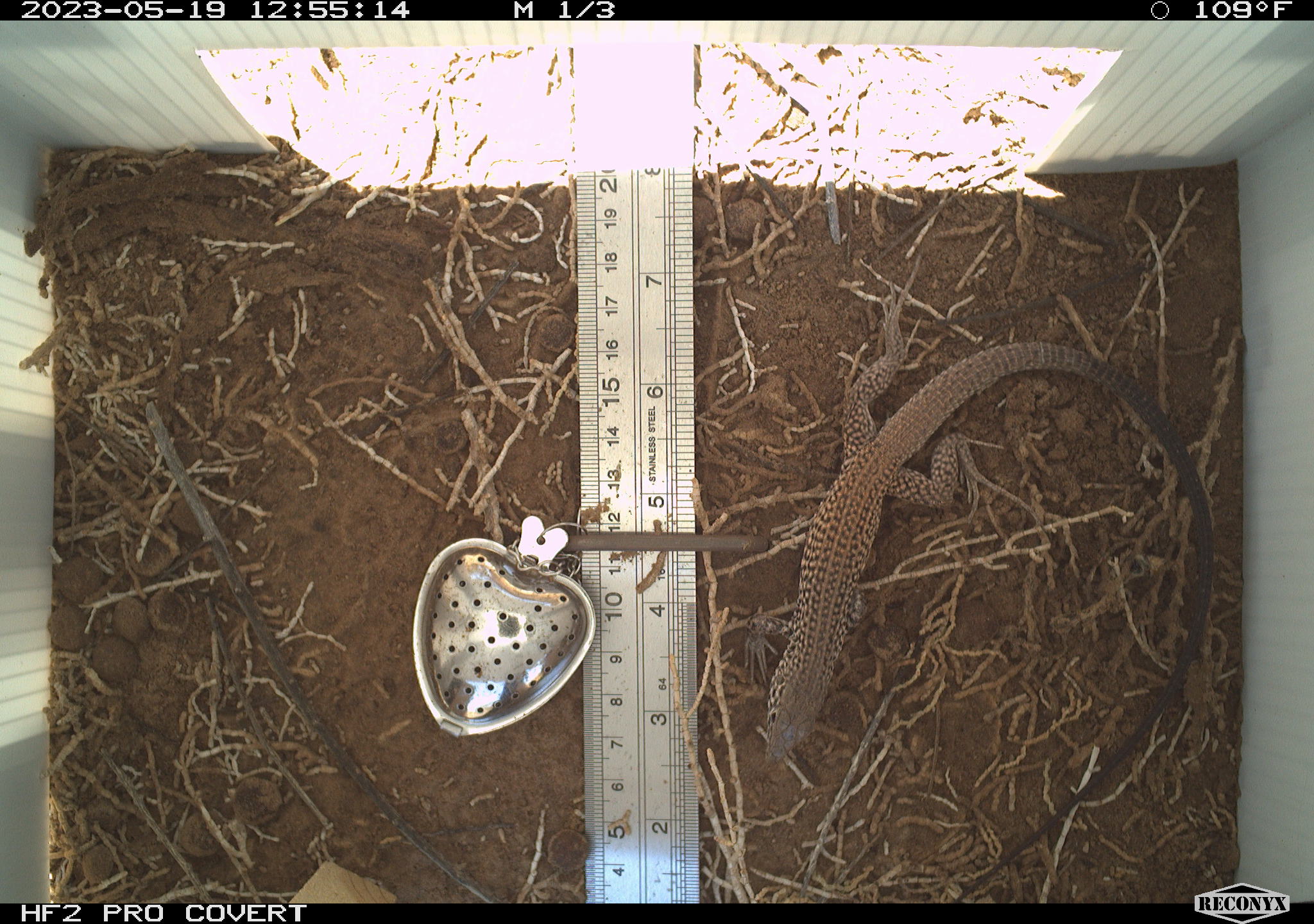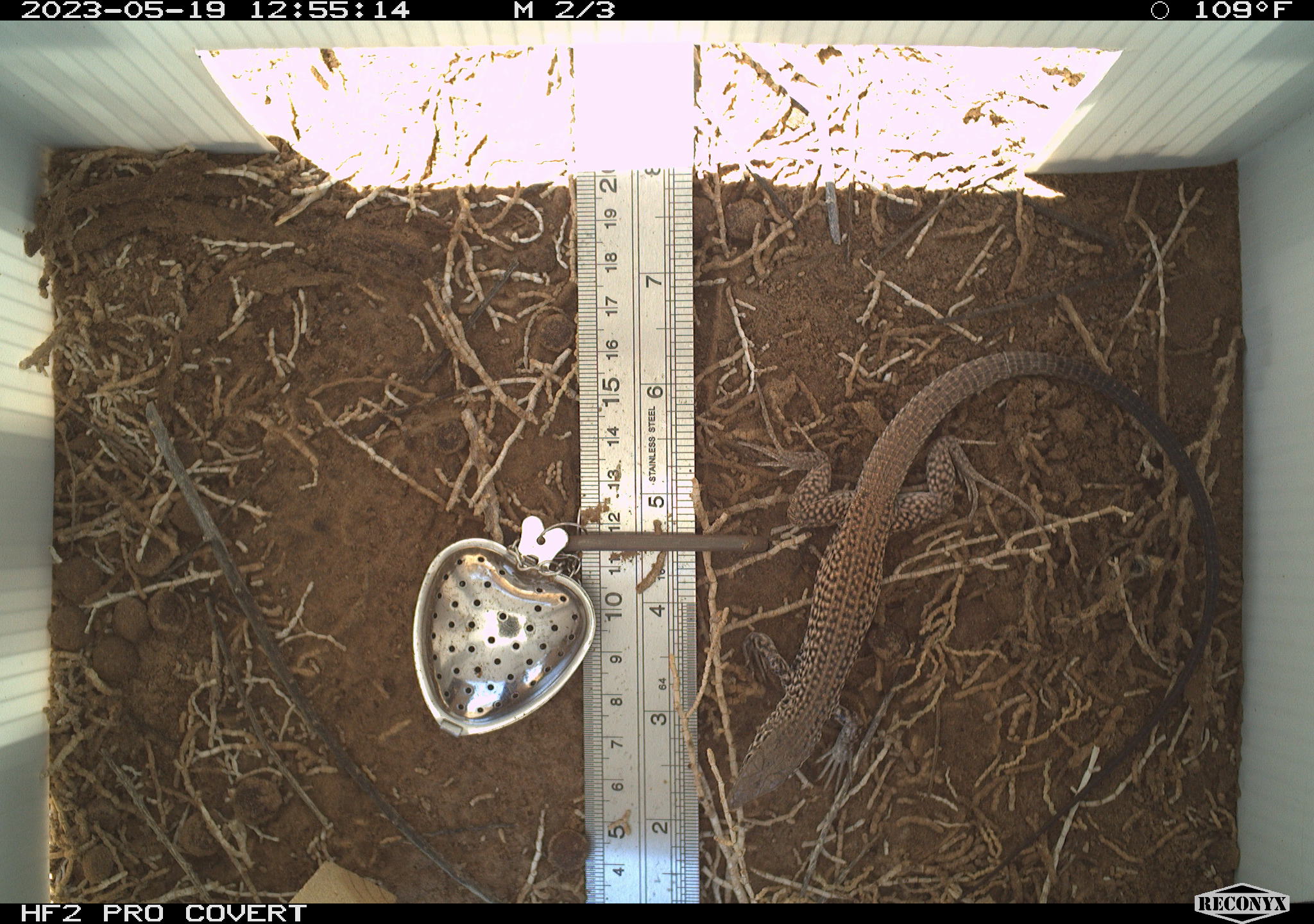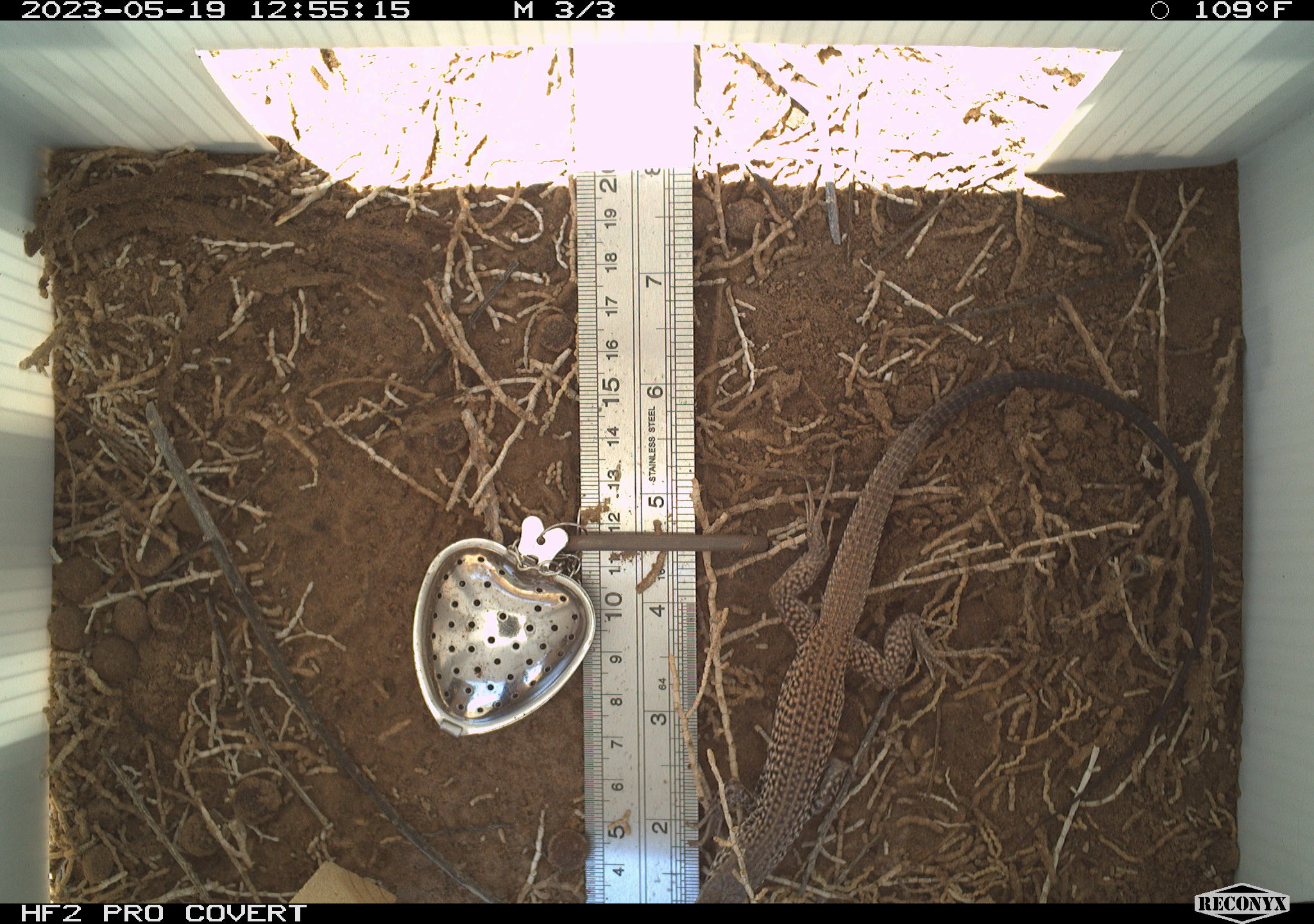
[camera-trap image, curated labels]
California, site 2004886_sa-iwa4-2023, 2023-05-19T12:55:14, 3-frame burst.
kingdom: Animalia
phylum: Chordata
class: Reptilia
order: Squamata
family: Teiidae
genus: Aspidoscelis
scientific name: Aspidoscelis tigris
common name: western whiptail